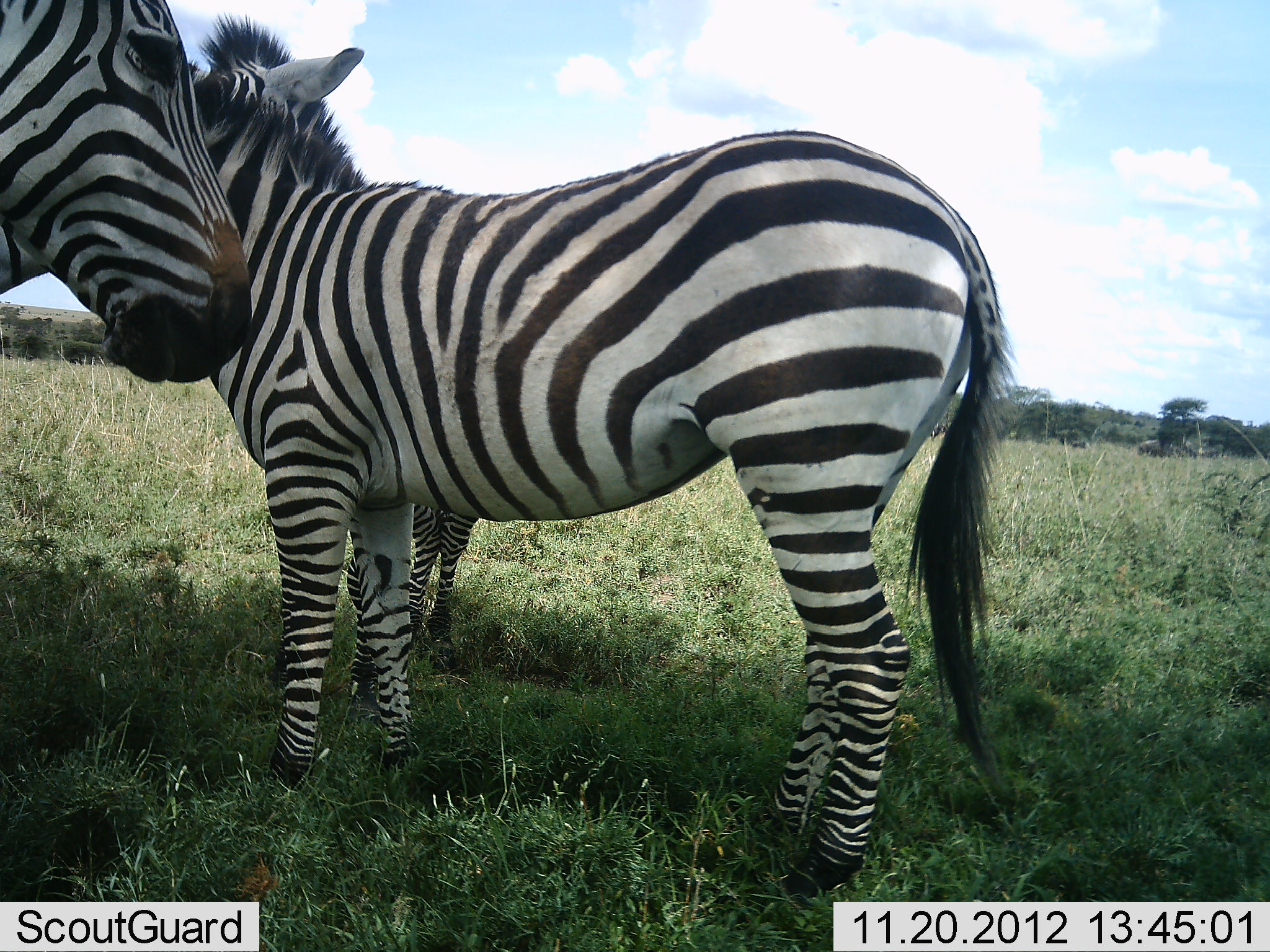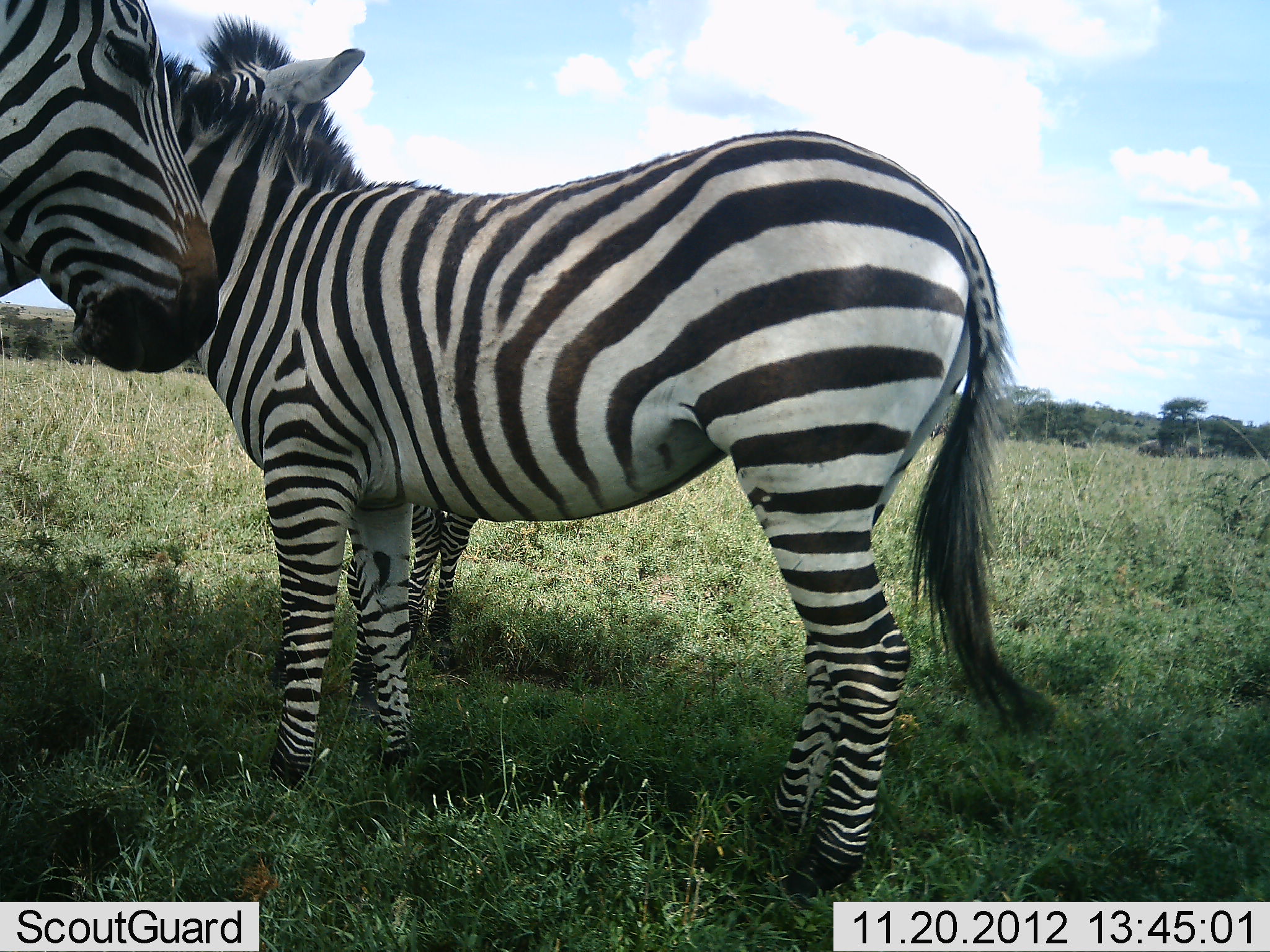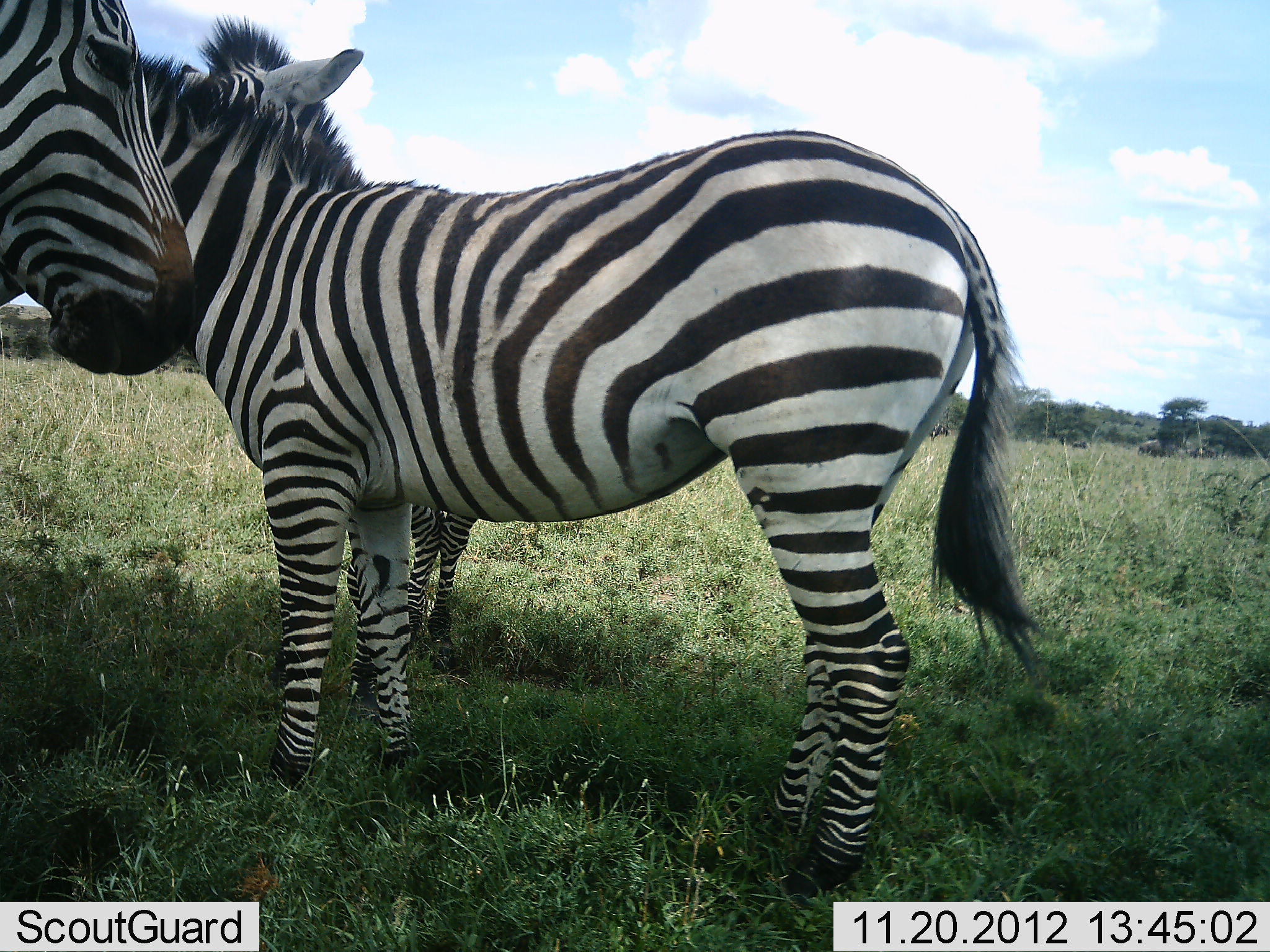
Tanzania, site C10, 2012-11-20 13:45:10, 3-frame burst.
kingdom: Animalia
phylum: Chordata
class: Mammalia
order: Perissodactyla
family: Equidae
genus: Equus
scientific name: Equus quagga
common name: plains zebra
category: zebra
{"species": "zebra (plains zebra) (Equus quagga)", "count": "3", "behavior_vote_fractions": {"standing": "93%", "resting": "7%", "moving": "0%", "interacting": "7%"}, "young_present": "20%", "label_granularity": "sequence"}